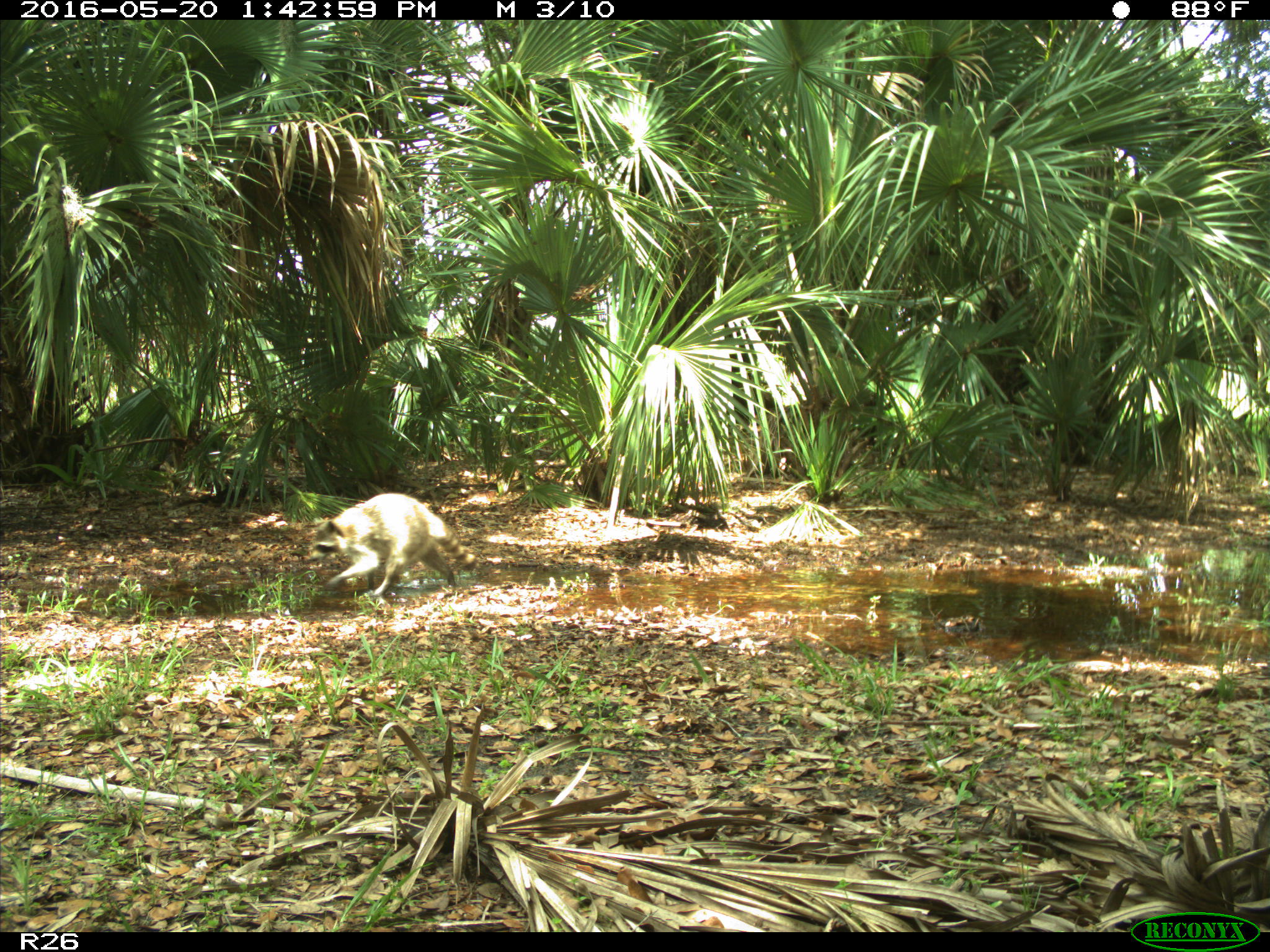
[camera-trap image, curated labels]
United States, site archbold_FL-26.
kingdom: Animalia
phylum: Chordata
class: Mammalia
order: Carnivora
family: Procyonidae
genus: Procyon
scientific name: Procyon lotor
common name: common raccoon